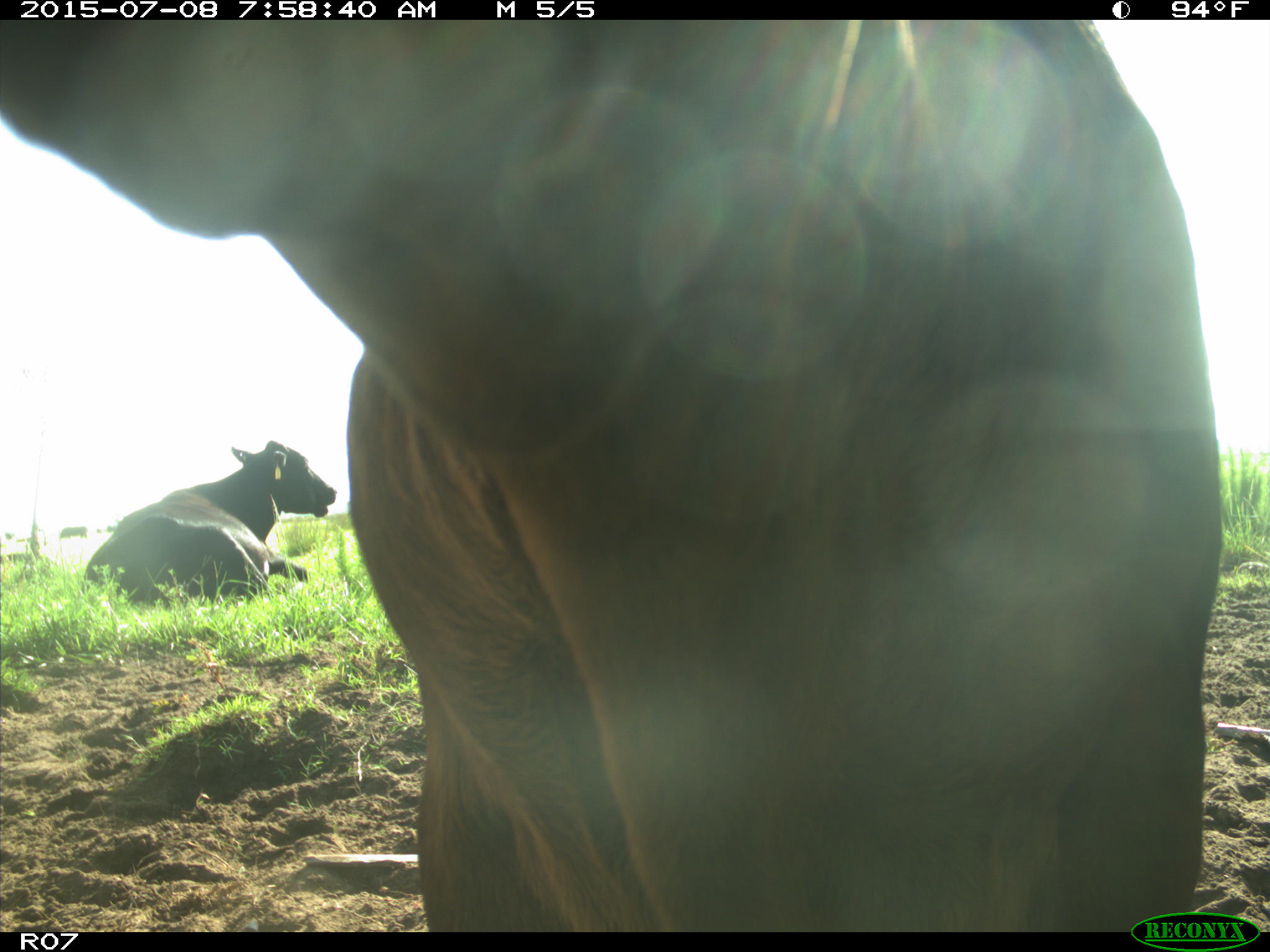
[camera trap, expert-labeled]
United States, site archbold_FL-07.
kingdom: Animalia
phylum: Chordata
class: Mammalia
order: Artiodactyla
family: Bovidae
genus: Bos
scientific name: Bos taurus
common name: domestic cow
Bos taurus (domestic cow).